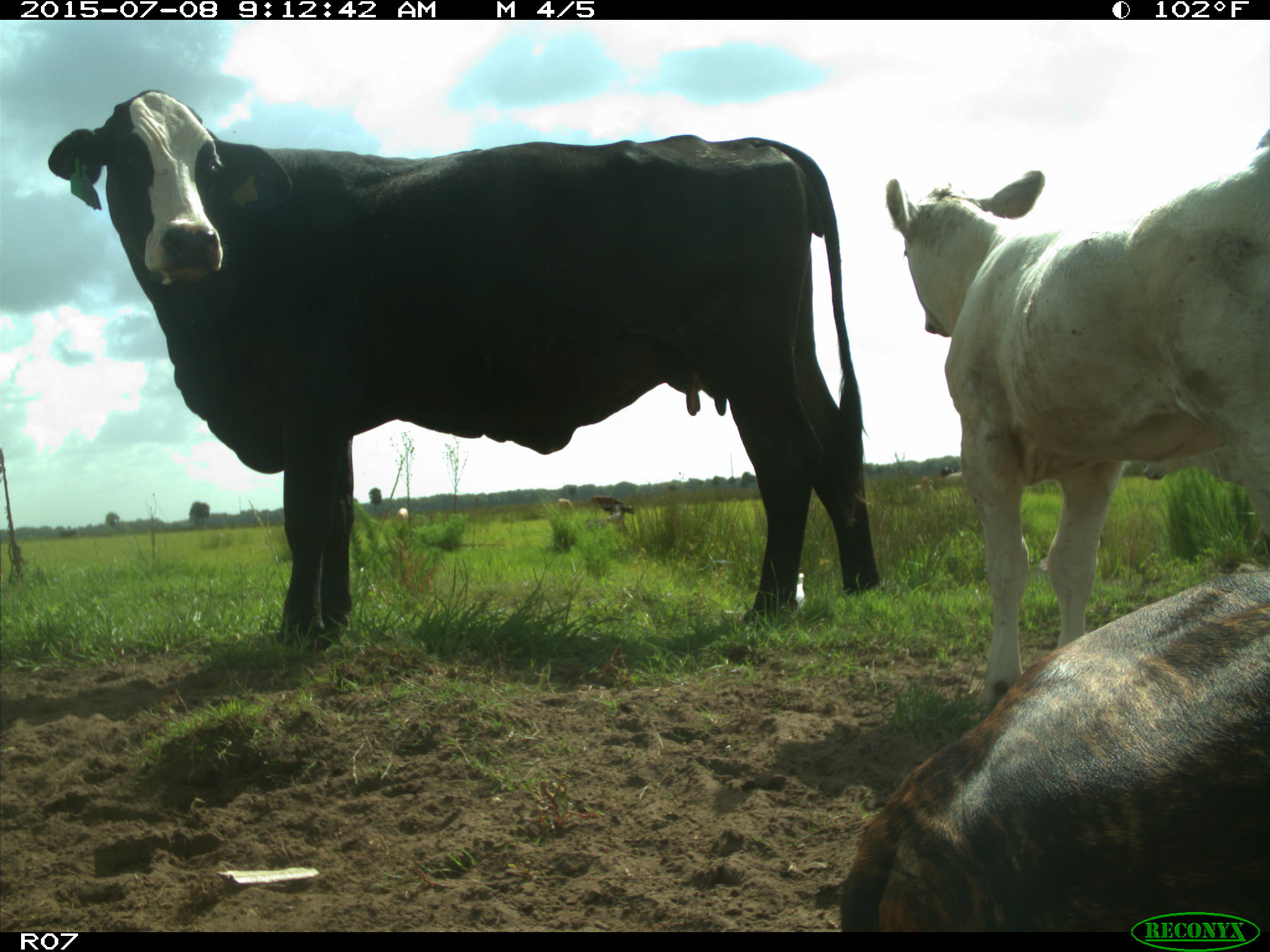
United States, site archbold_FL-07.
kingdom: Animalia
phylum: Chordata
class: Mammalia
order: Artiodactyla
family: Bovidae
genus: Bos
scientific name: Bos taurus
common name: domestic cow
Bos taurus (domestic cow).